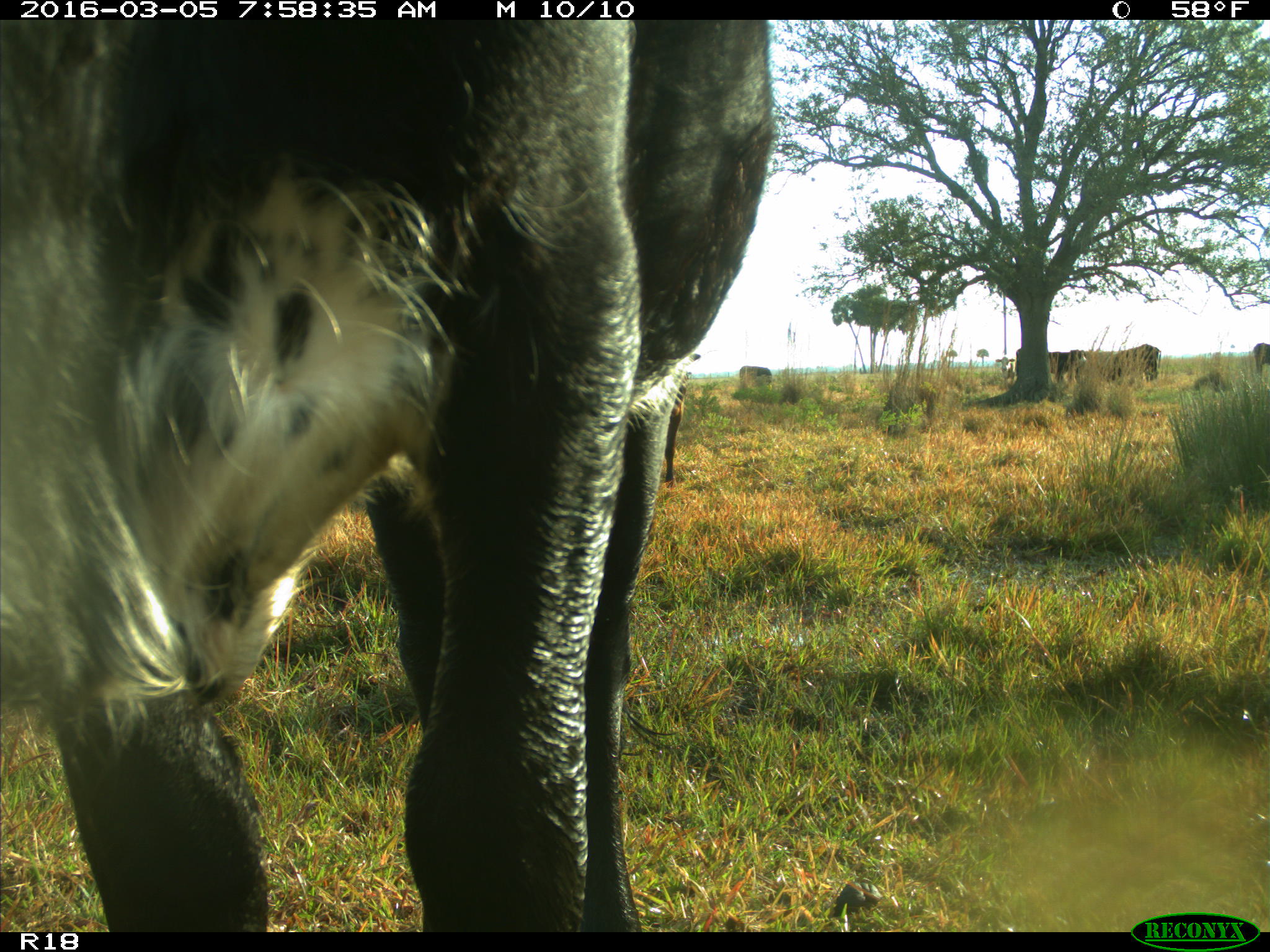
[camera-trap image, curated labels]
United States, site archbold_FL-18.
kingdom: Animalia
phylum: Chordata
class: Mammalia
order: Artiodactyla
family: Bovidae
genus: Bos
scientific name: Bos taurus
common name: domestic cow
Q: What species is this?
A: Bos taurus (domestic cow).